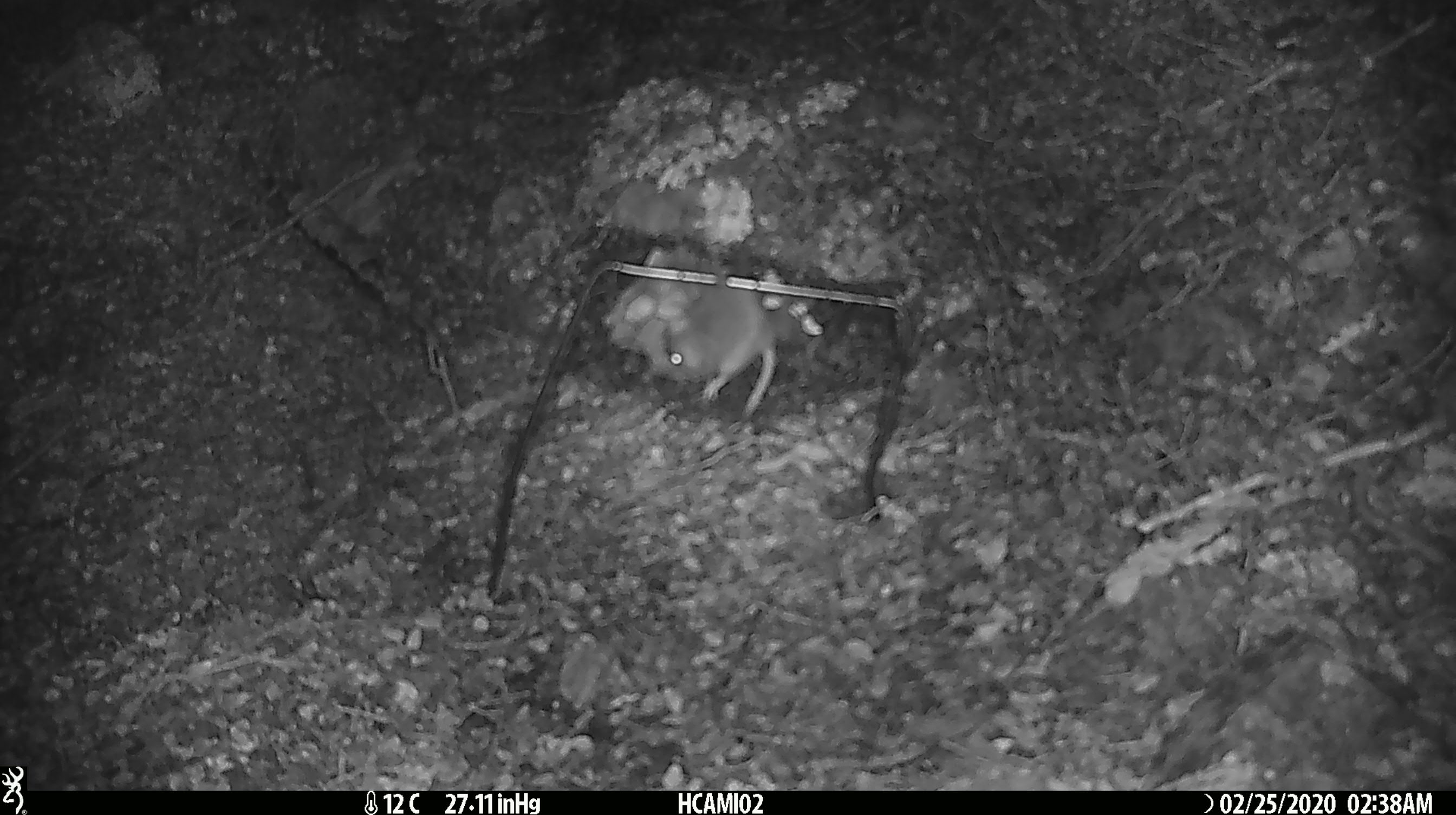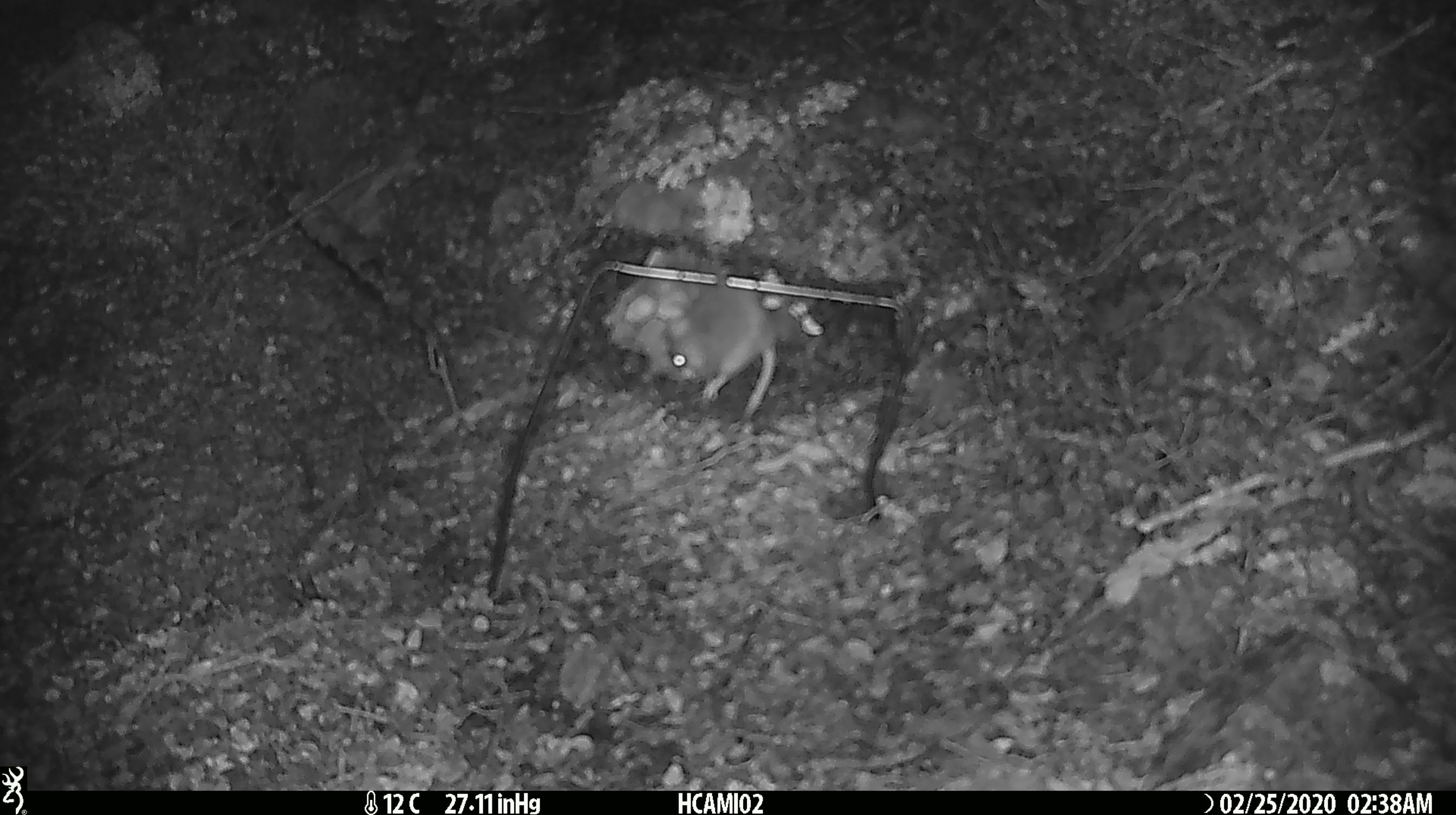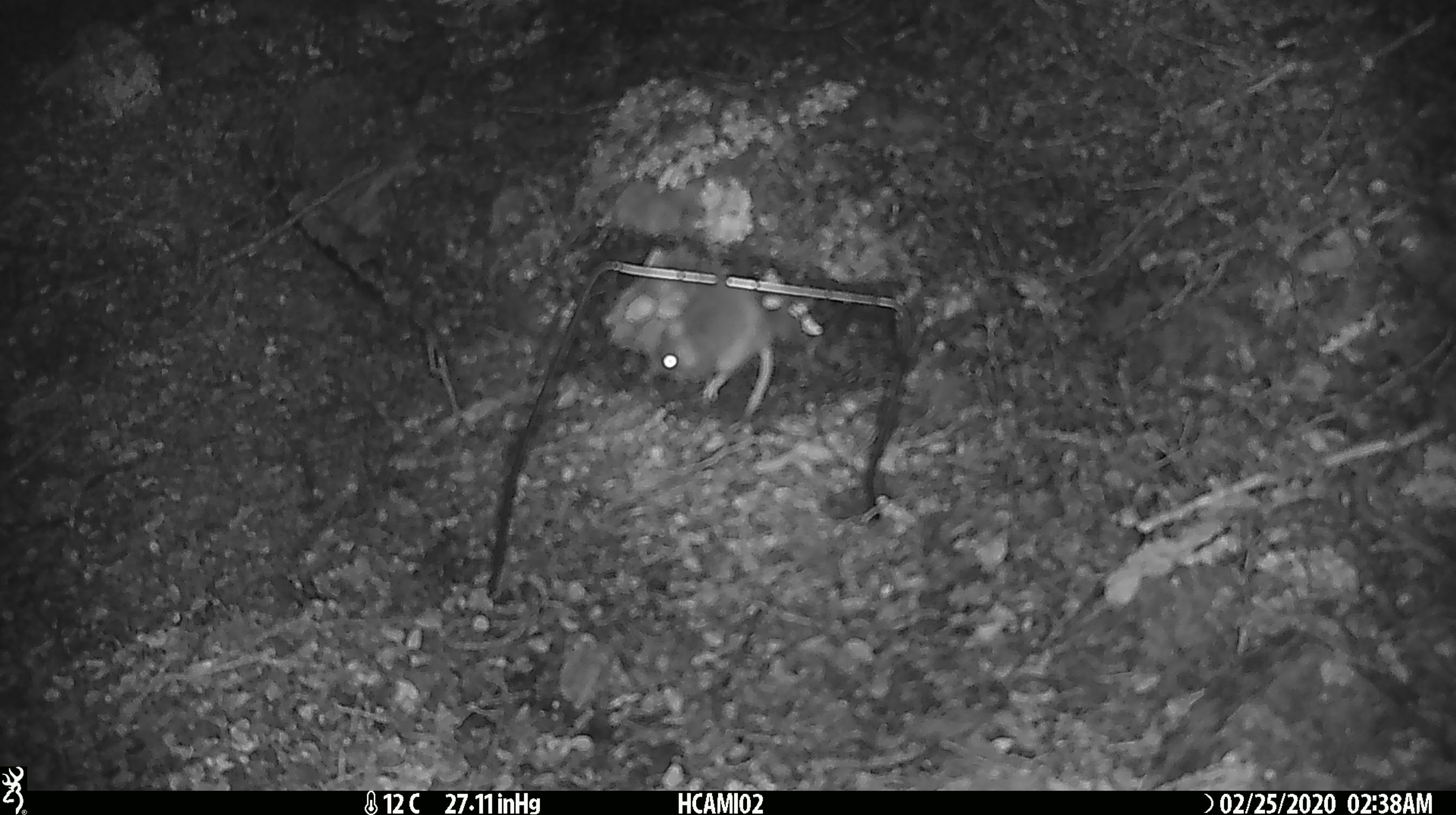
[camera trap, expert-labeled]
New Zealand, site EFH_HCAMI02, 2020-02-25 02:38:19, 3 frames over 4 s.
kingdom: Animalia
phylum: Chordata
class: Mammalia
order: Rodentia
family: Muridae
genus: Mus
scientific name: Mus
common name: mouse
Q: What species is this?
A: Mouse (Mus).